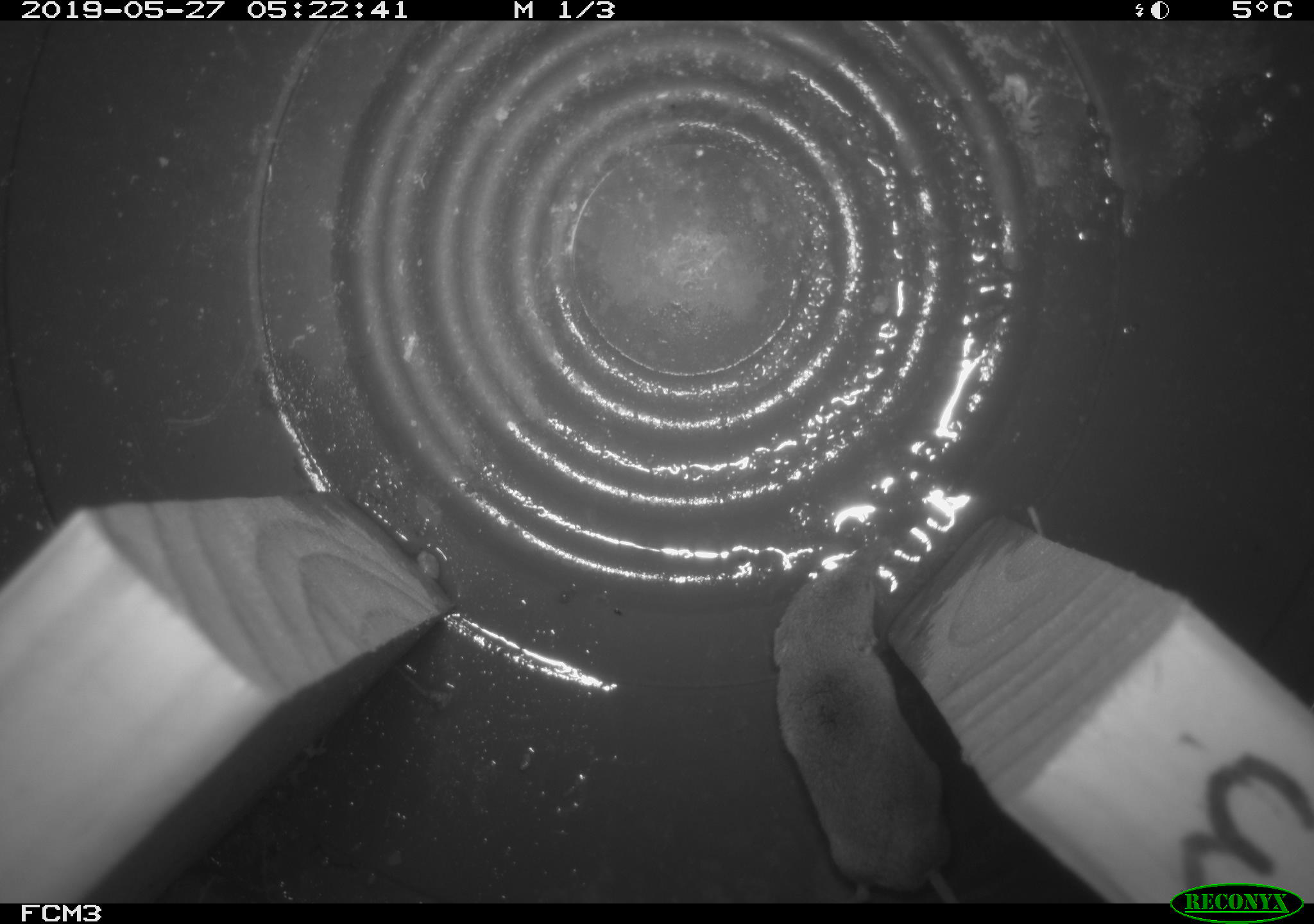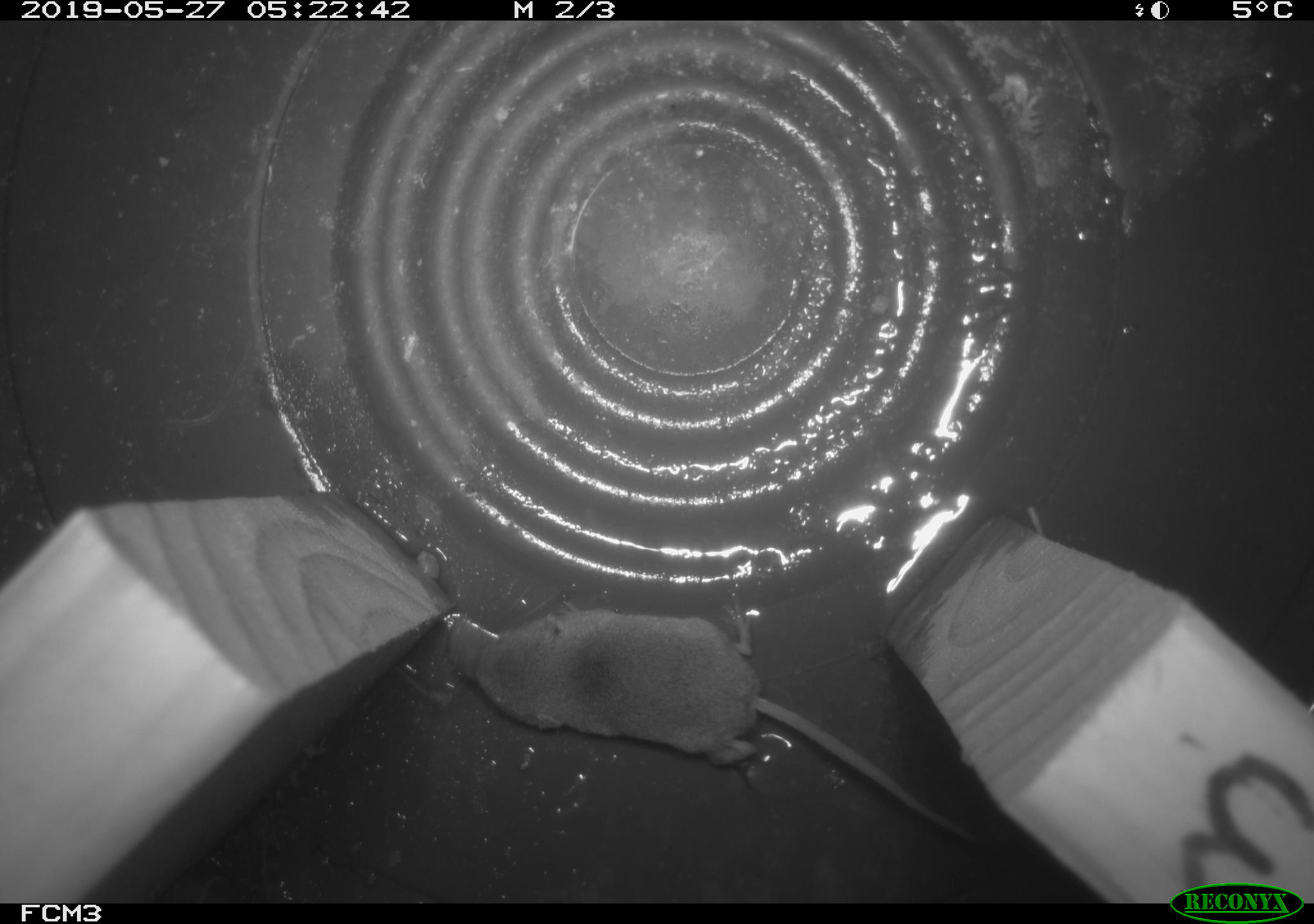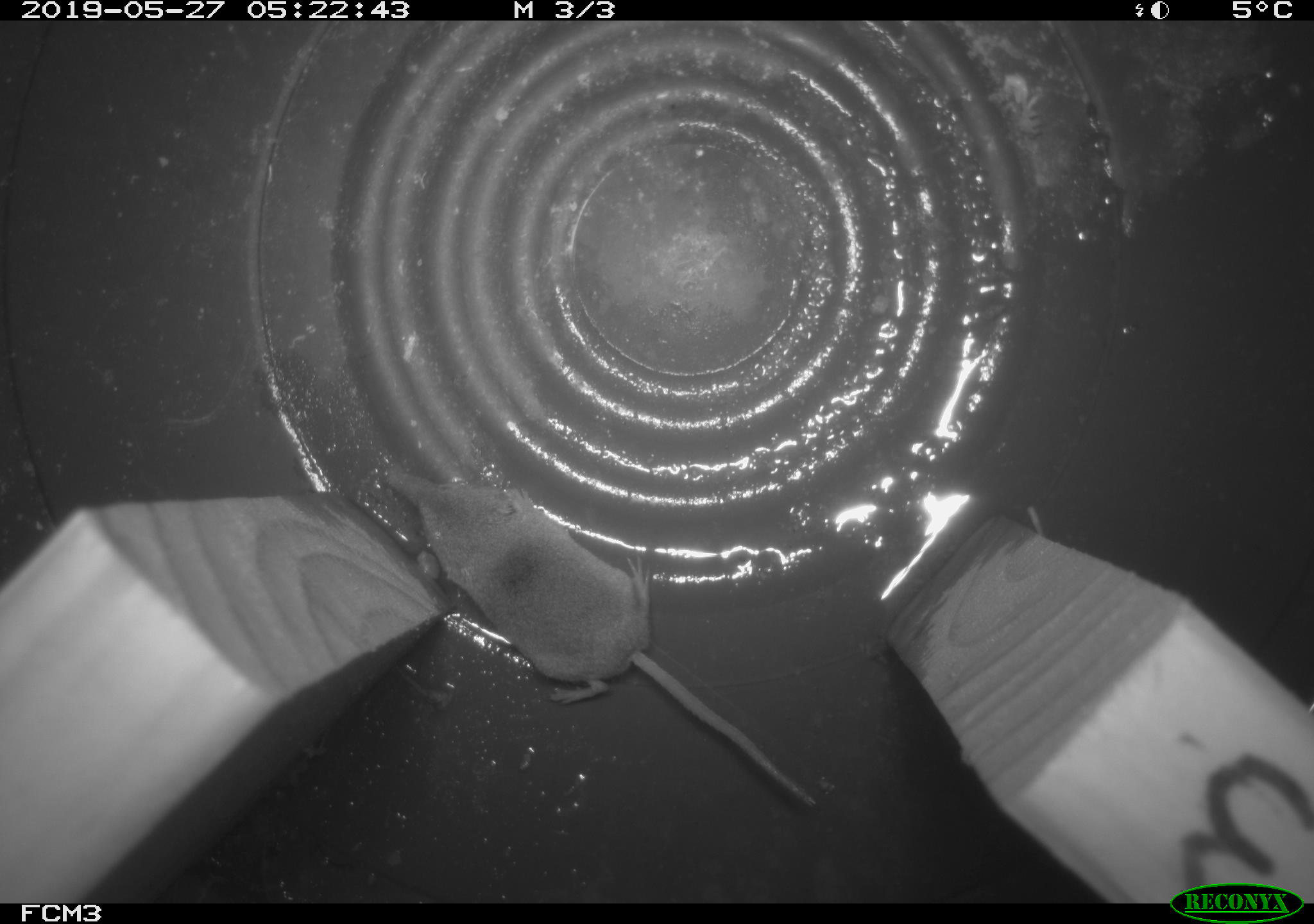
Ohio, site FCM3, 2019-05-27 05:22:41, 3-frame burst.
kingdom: Animalia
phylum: Chordata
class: Mammalia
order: Eulipotyphla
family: Soricidae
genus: Sorex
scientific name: Sorex cinereus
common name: masked shrew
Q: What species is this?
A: Masked shrew (Sorex cinereus).